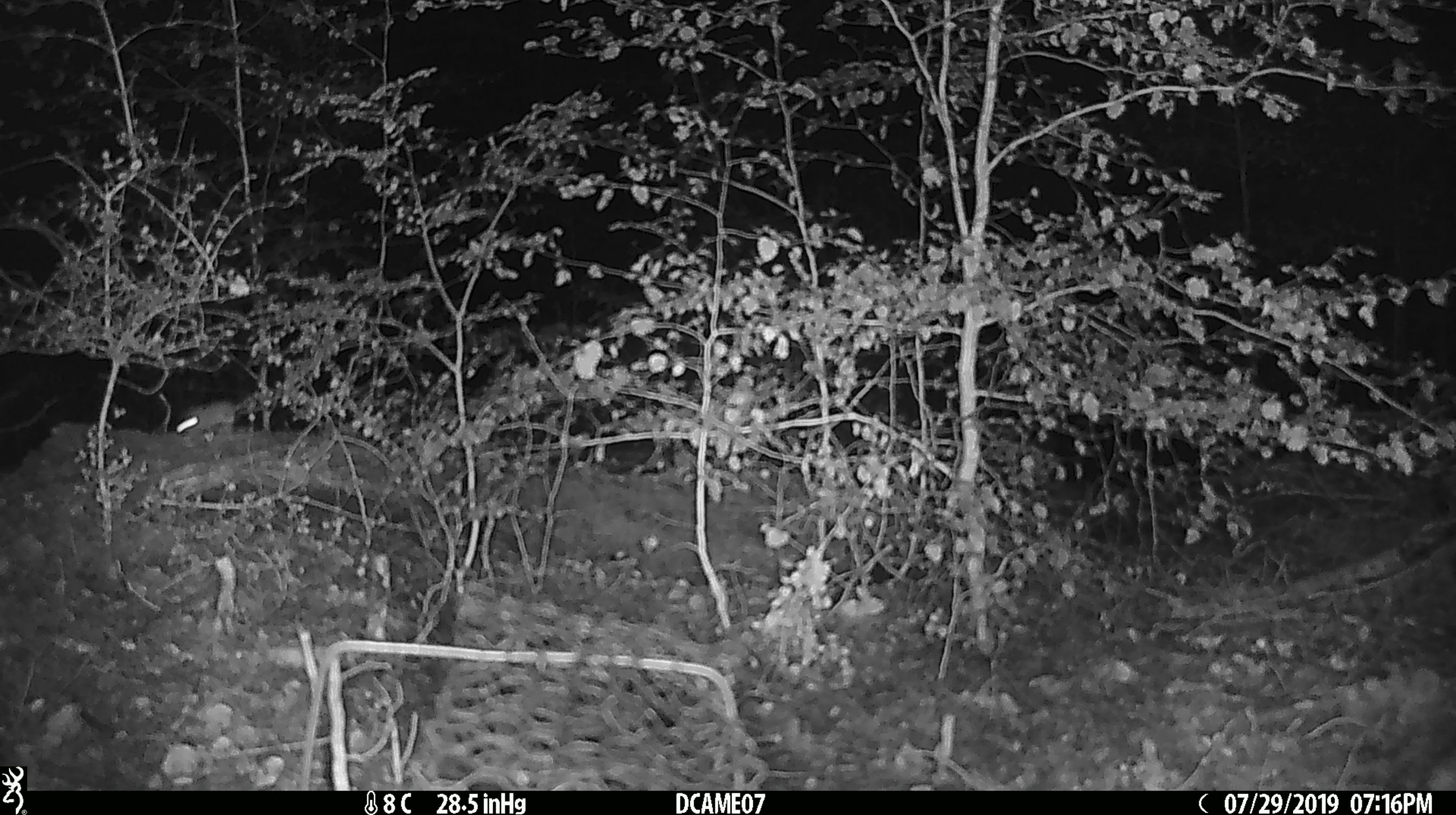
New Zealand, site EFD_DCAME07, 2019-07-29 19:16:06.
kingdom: Animalia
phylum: Chordata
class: Mammalia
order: Rodentia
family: Muridae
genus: Mus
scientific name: Mus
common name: mouse